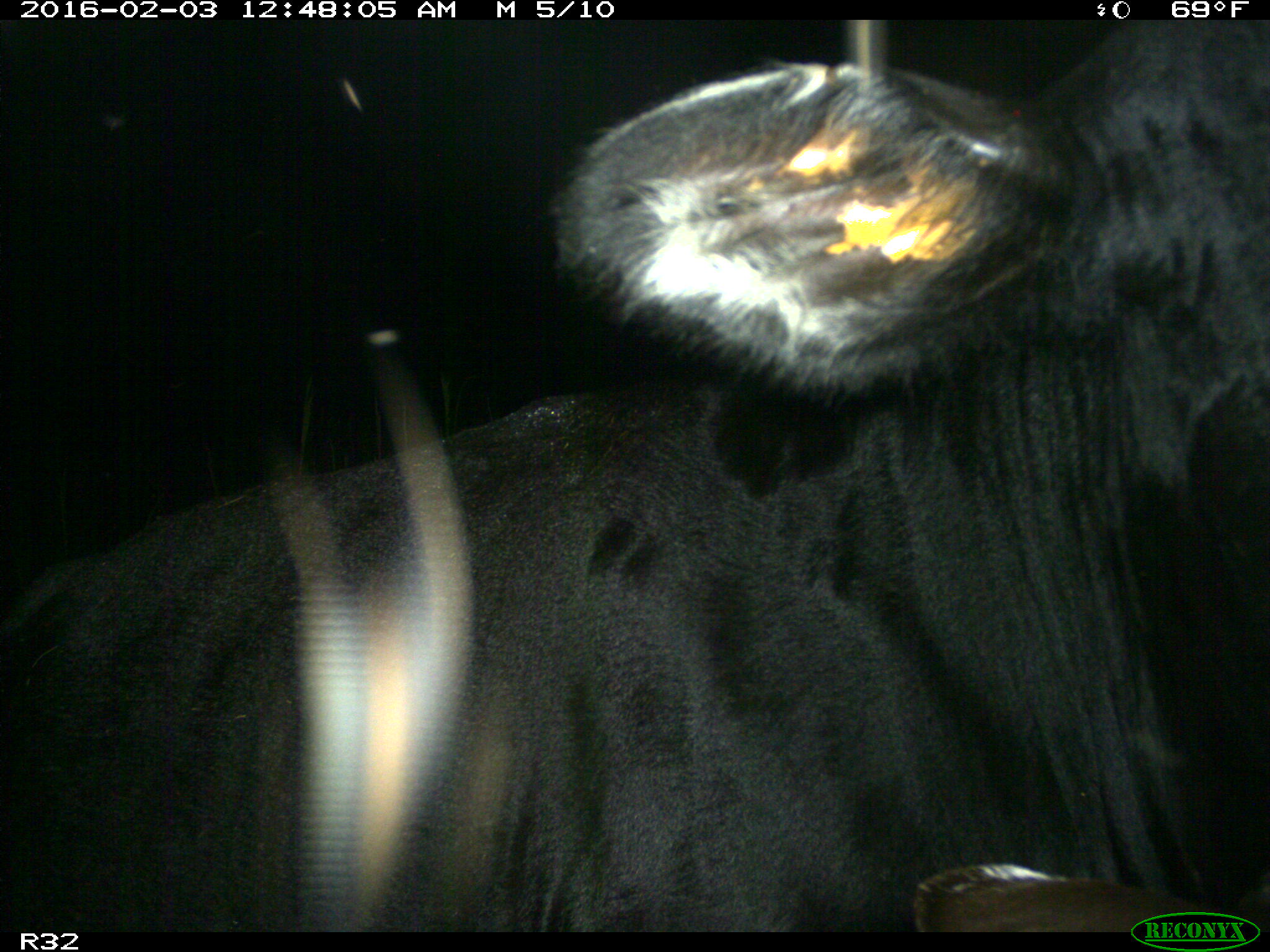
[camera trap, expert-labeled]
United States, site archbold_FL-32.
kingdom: Animalia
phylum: Chordata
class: Mammalia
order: Artiodactyla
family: Bovidae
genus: Bos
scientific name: Bos taurus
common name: domestic cow